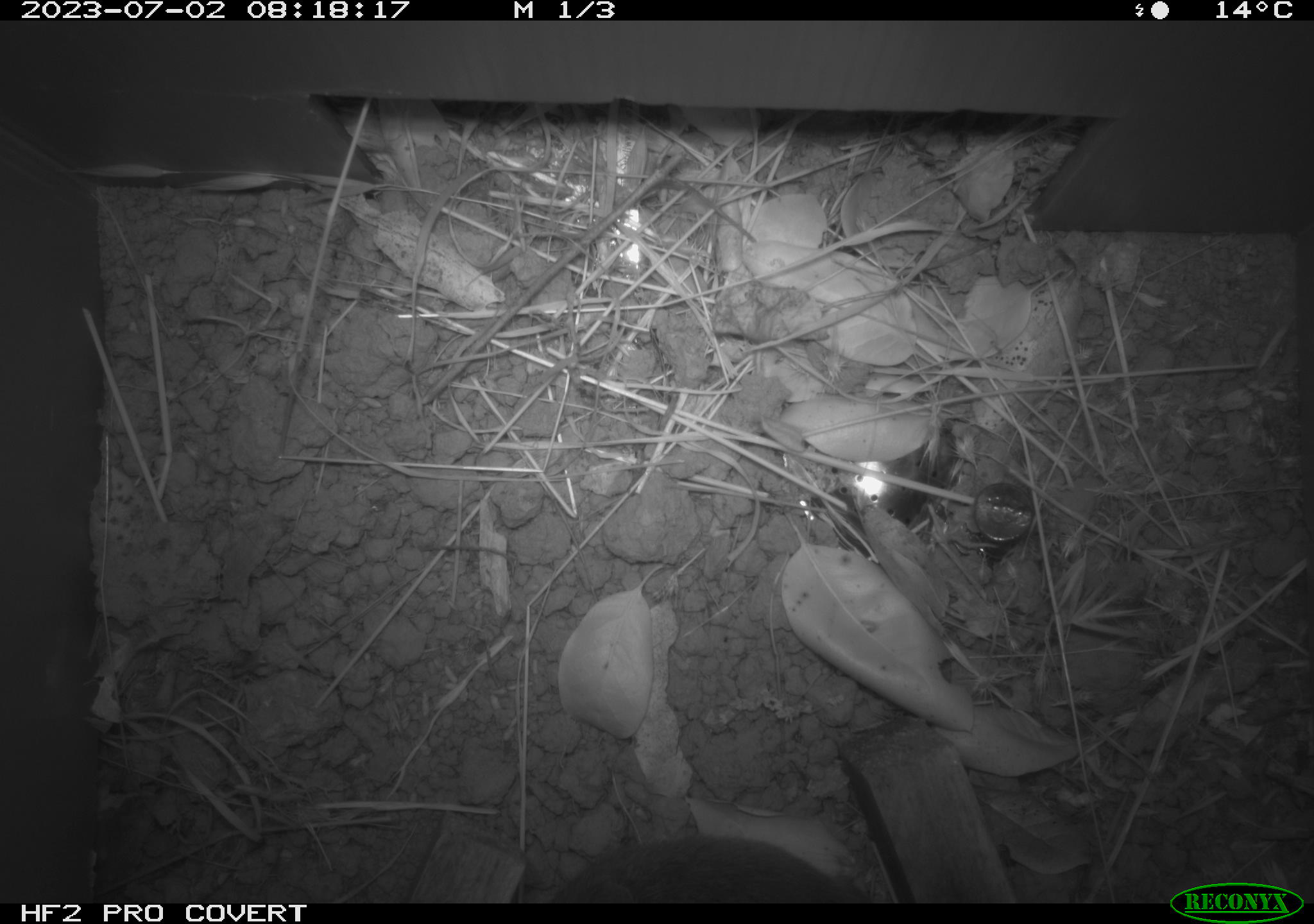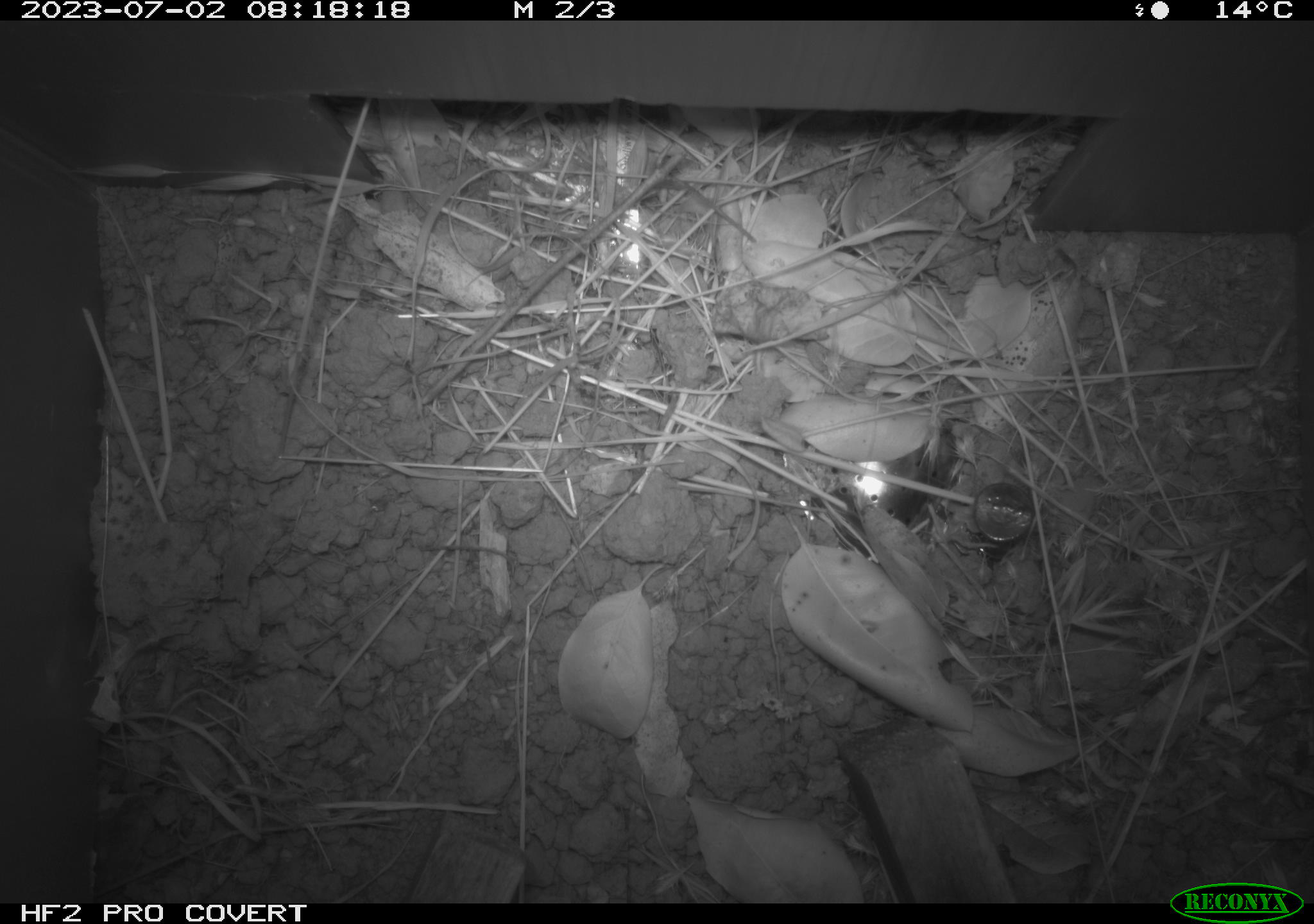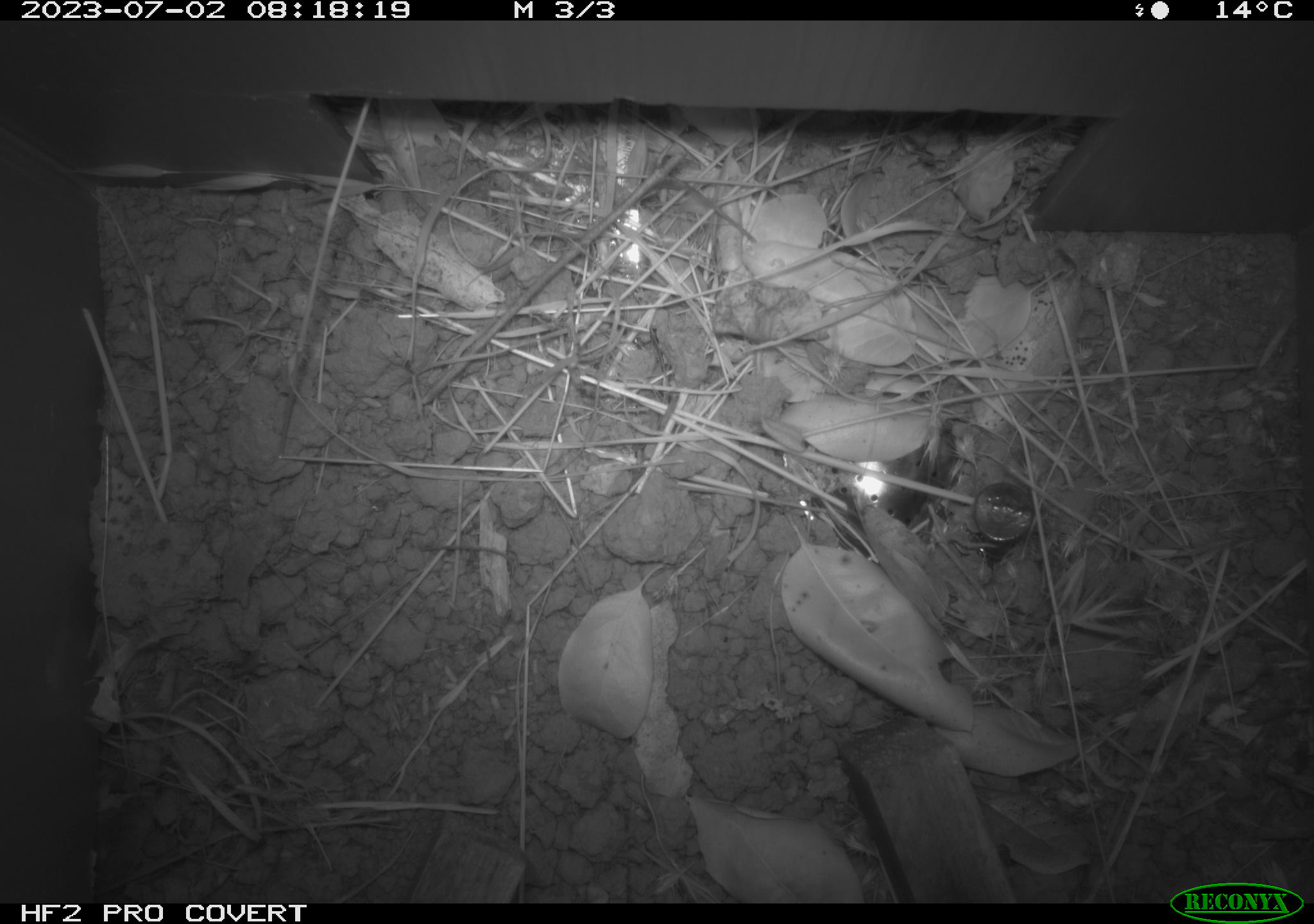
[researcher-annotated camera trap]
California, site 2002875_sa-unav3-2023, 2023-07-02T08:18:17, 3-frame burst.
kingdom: Animalia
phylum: Chordata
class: Mammalia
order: Rodentia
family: Cricetidae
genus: Microtus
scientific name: Microtus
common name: meadow vole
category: microtus species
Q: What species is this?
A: Microtus species (meadow vole) (Microtus).